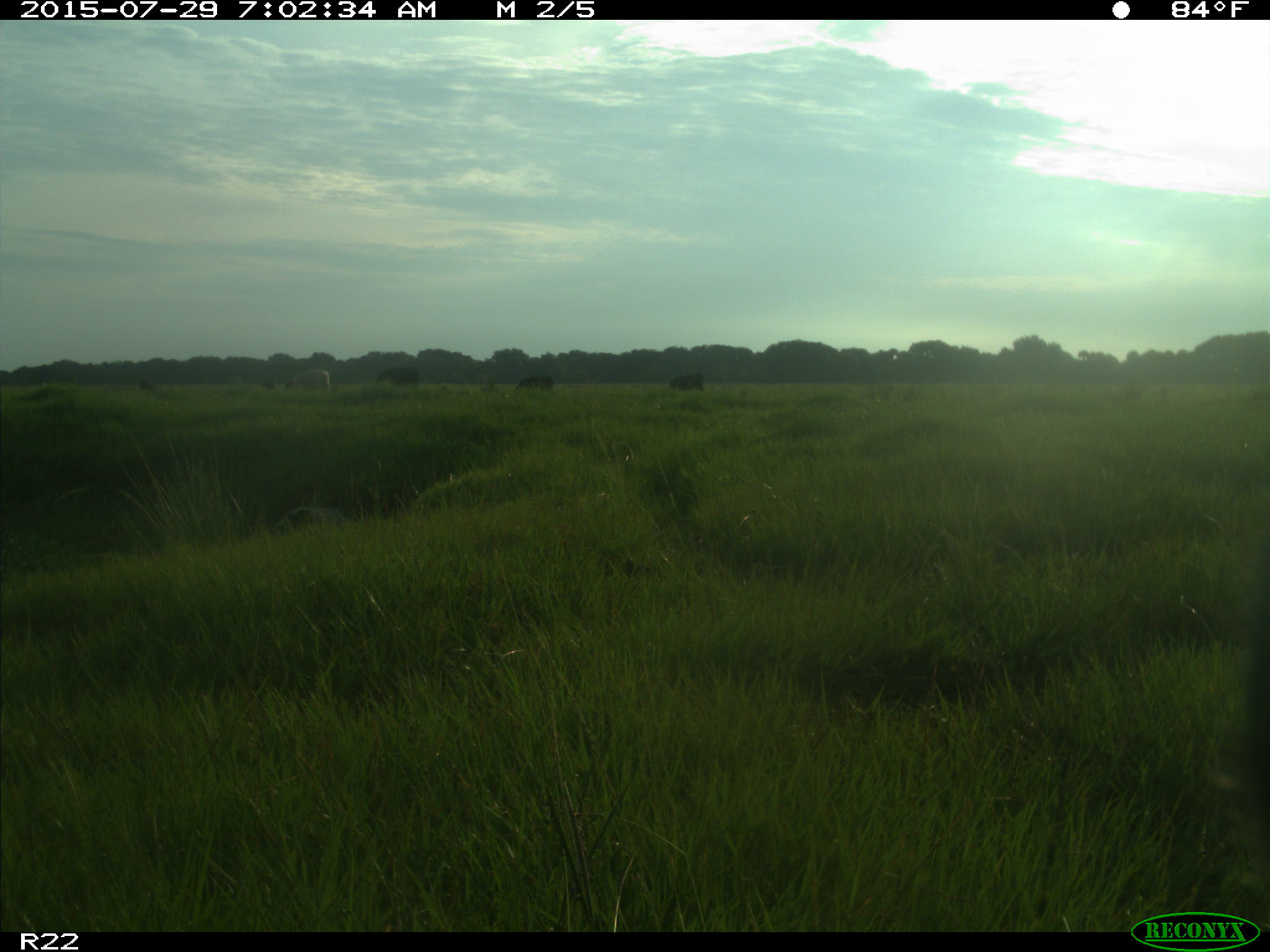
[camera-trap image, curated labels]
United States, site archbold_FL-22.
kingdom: Animalia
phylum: Chordata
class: Mammalia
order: Artiodactyla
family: Bovidae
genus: Bos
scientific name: Bos taurus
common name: domestic cow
Bos taurus (domestic cow).